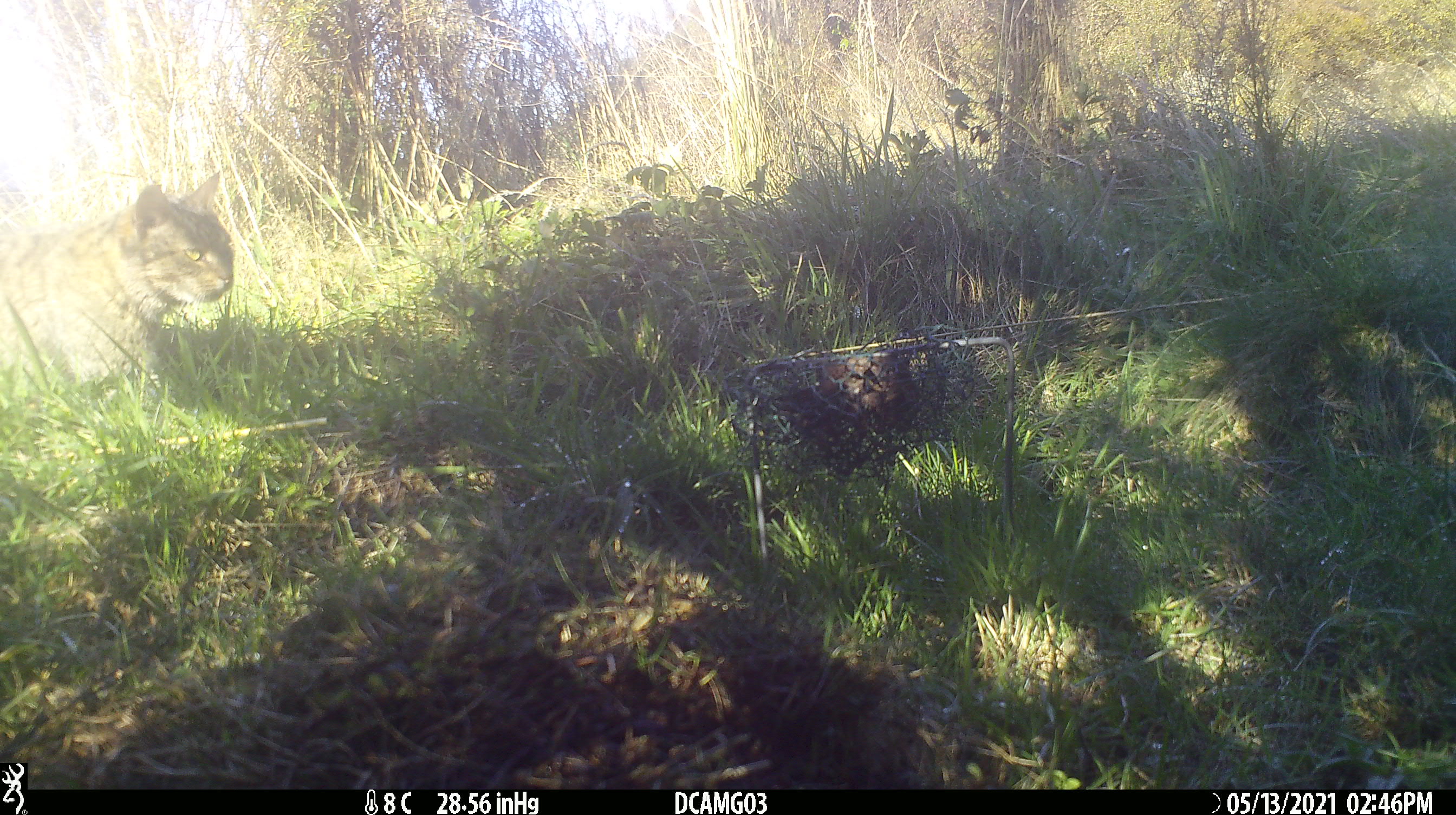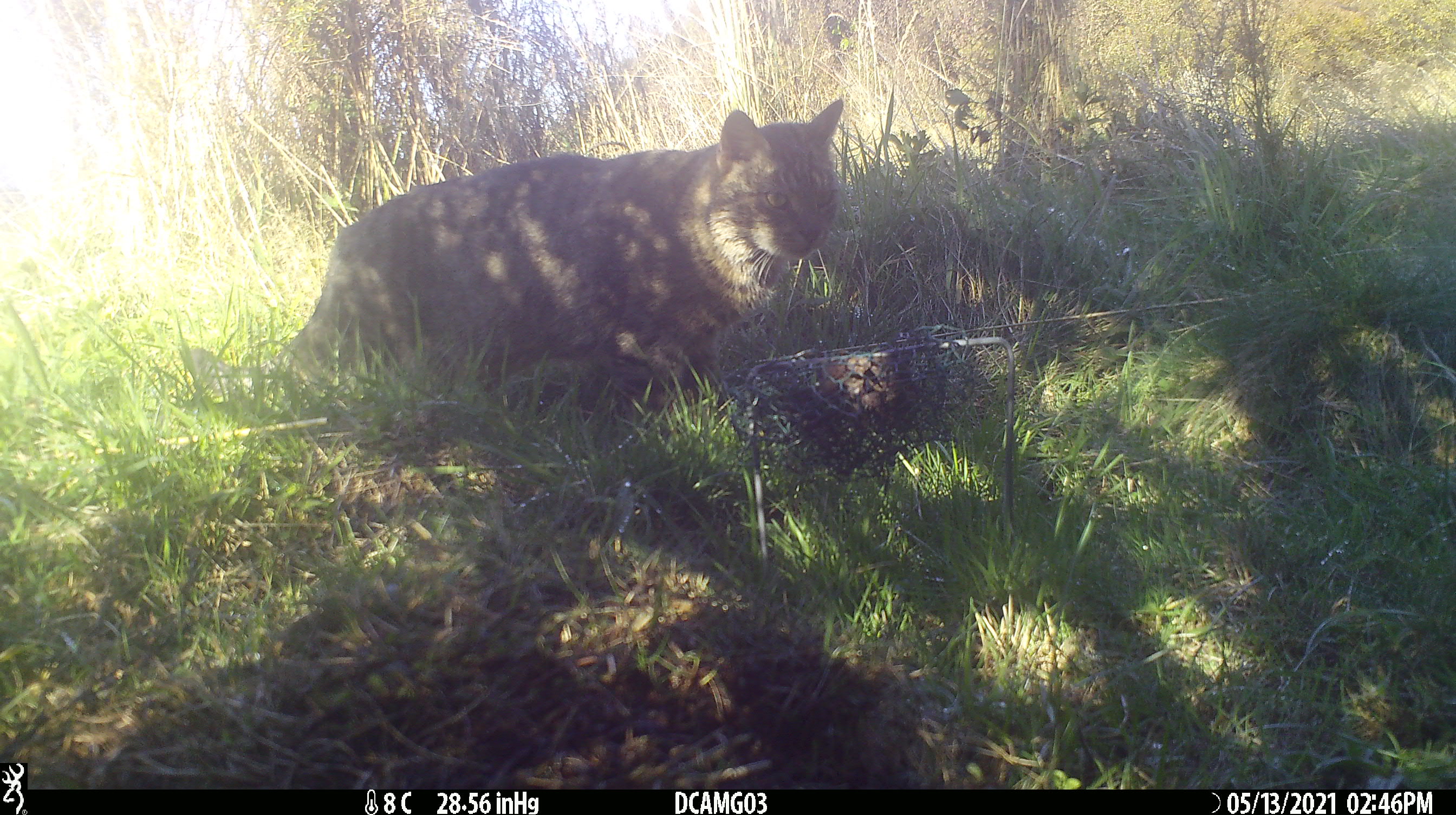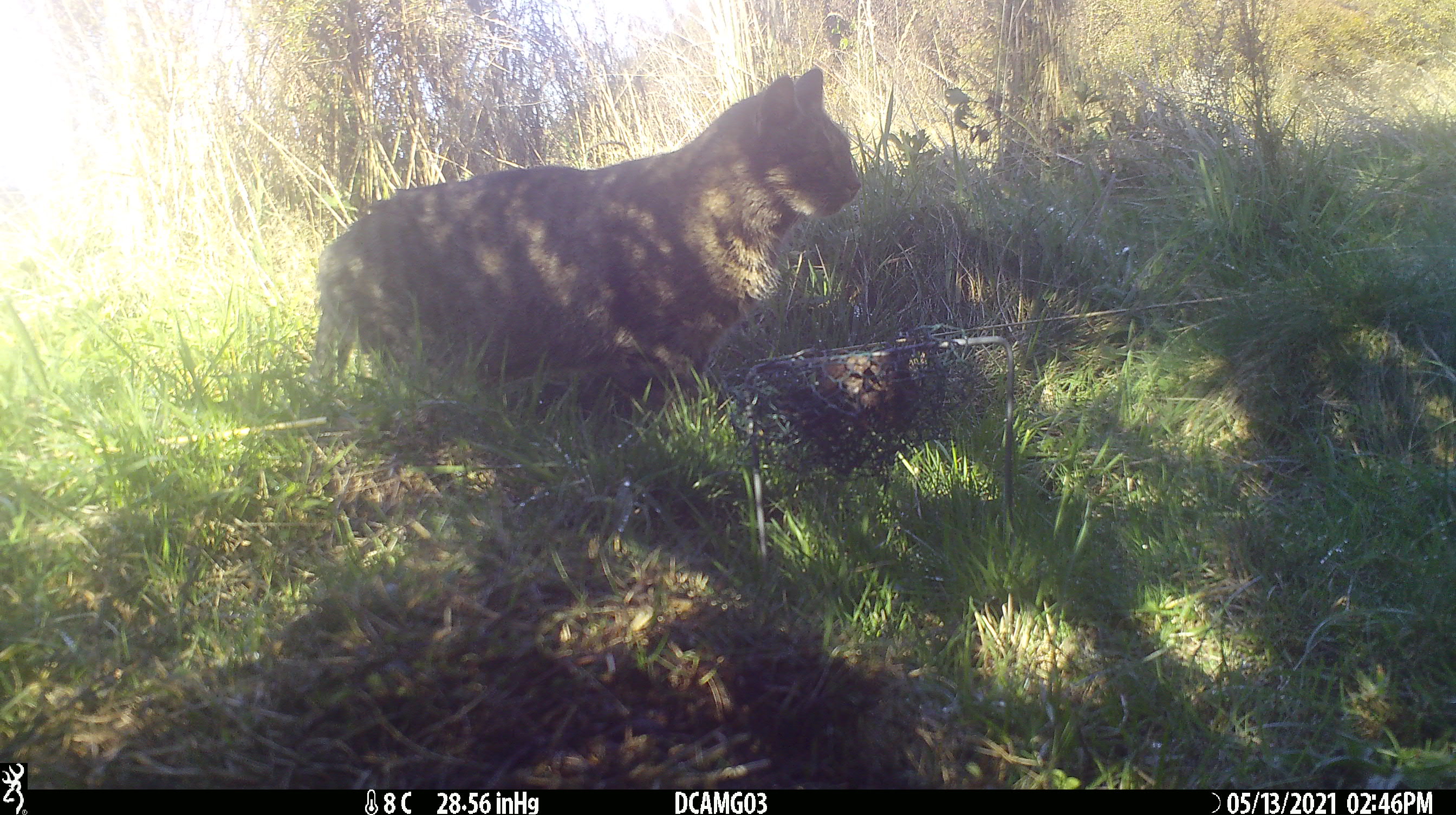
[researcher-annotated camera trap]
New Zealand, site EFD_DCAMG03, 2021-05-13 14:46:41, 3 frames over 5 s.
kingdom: Animalia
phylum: Chordata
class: Mammalia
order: Carnivora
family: Felidae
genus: Felis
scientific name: Felis catus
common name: domestic cat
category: cat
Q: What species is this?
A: Cat (domestic cat) (Felis catus).